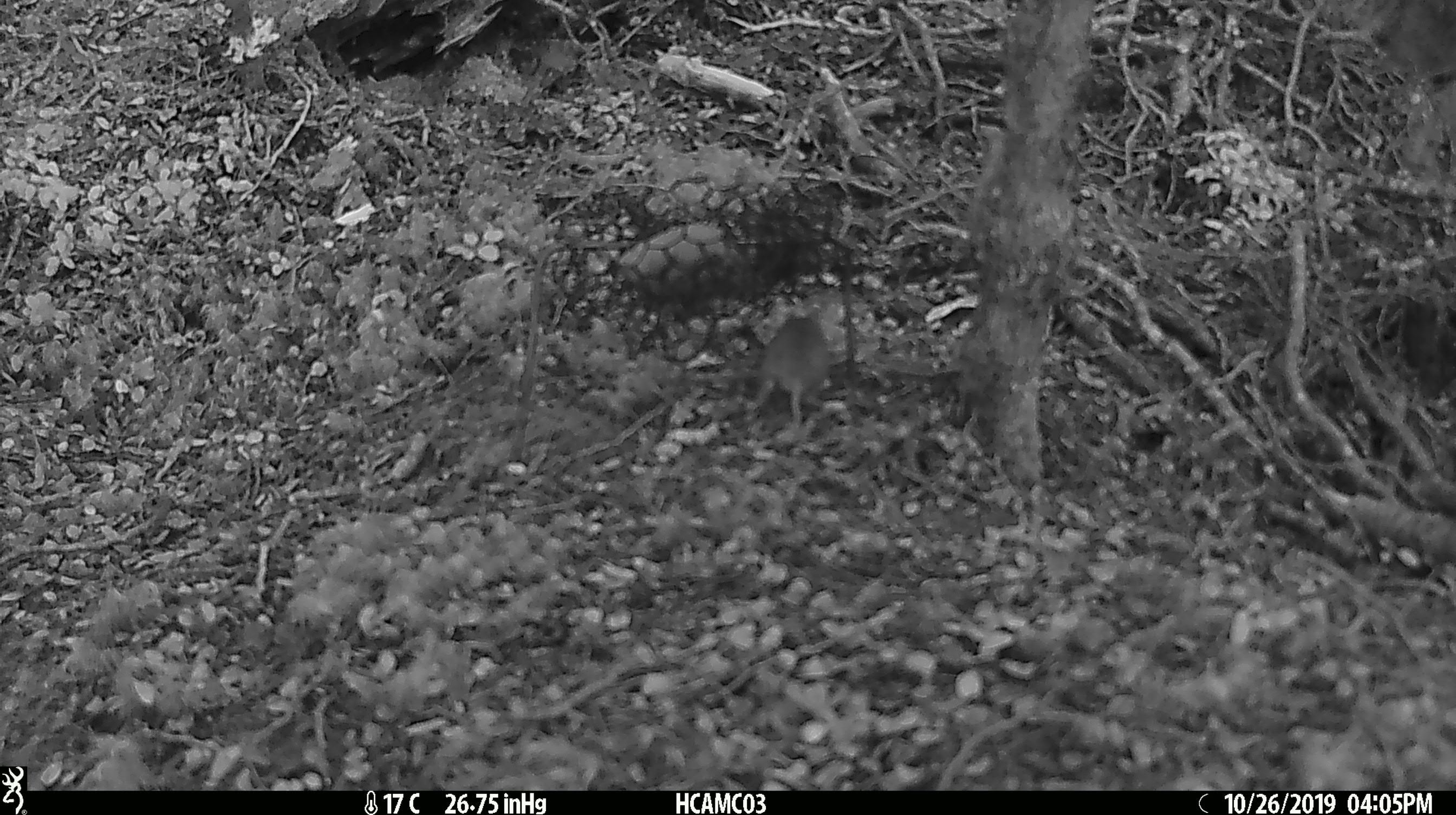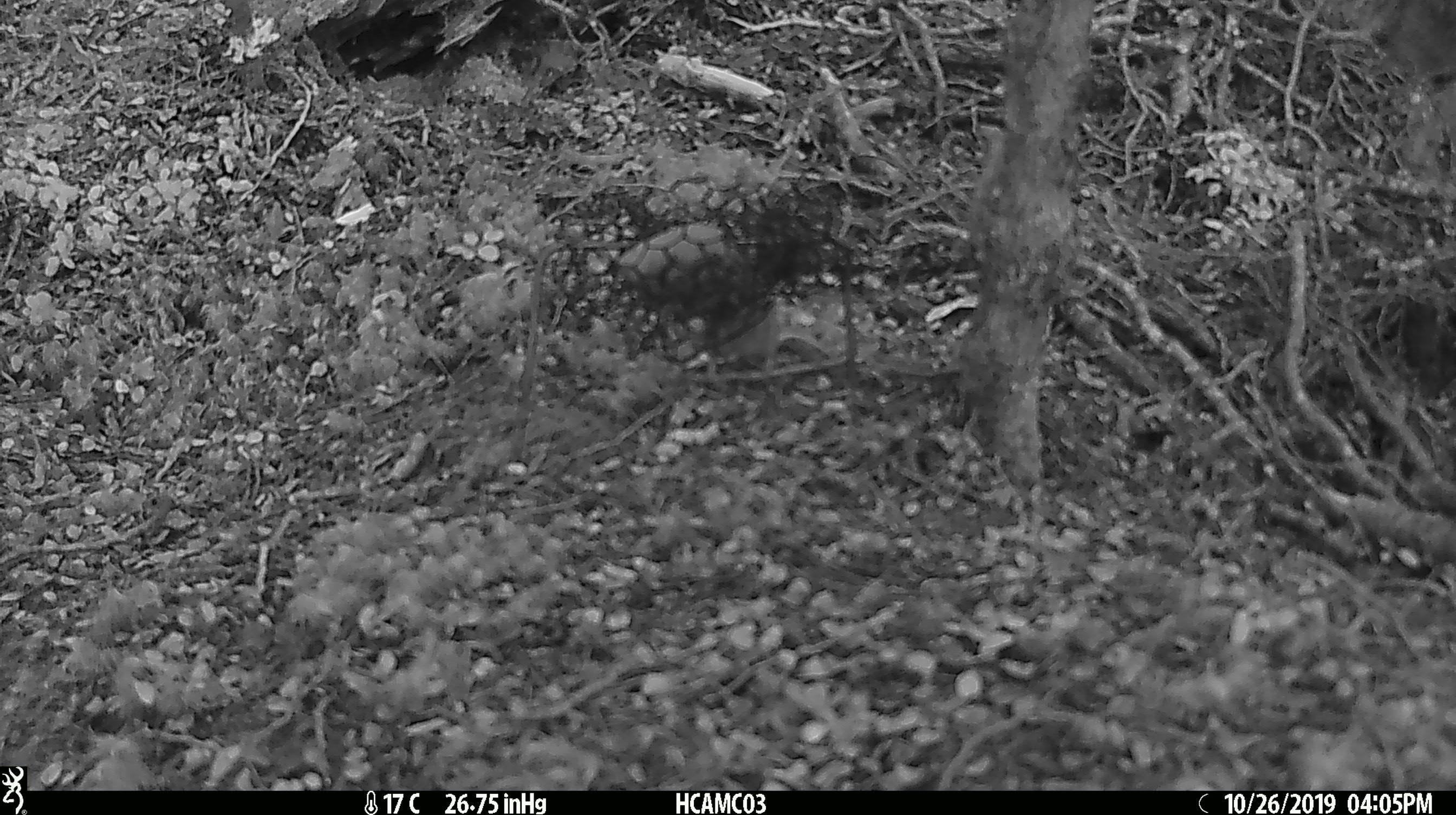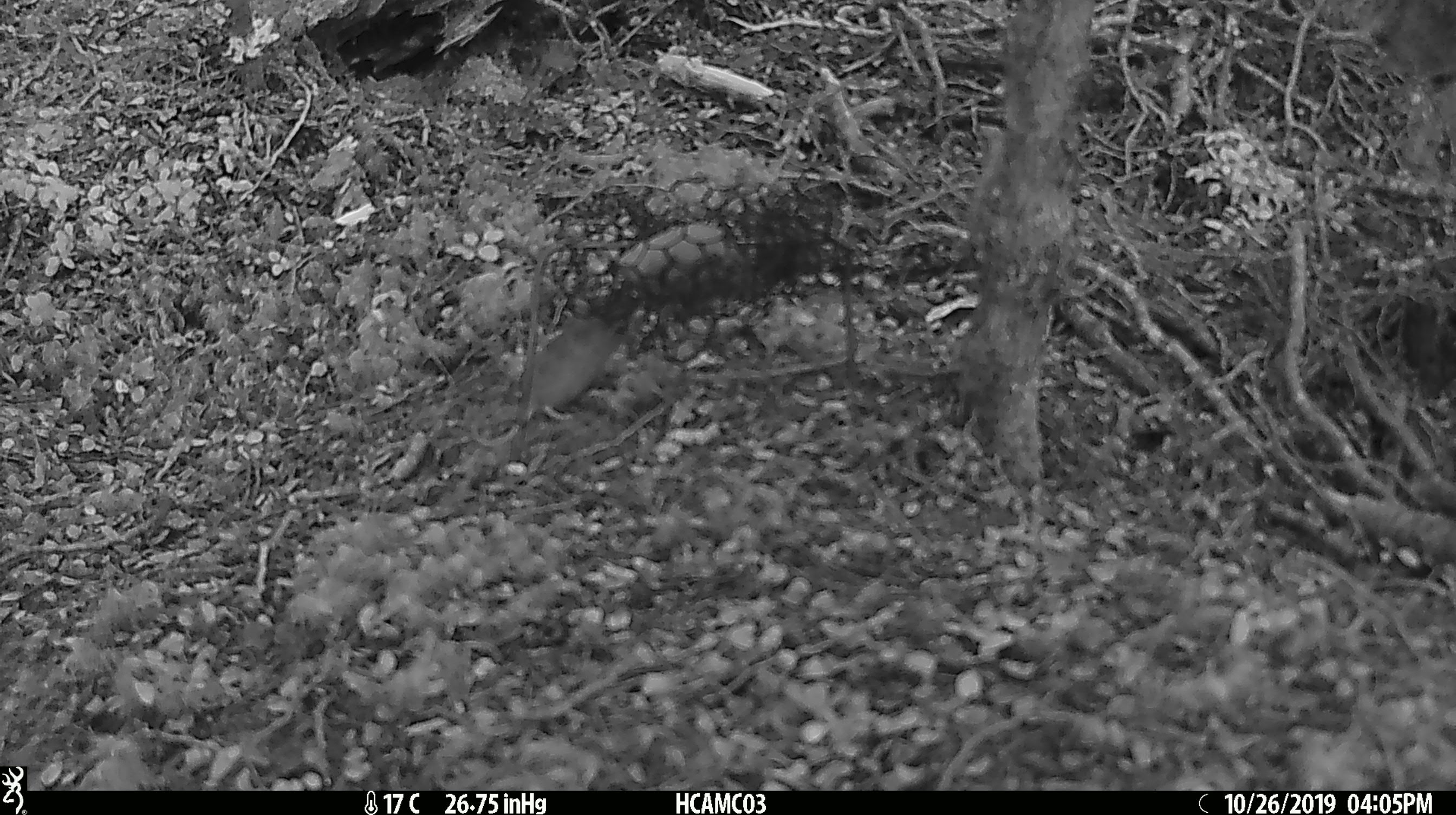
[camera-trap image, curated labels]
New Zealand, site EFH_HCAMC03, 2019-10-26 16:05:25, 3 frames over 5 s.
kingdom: Animalia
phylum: Chordata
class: Mammalia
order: Rodentia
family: Muridae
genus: Mus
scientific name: Mus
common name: mouse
Mouse (Mus).